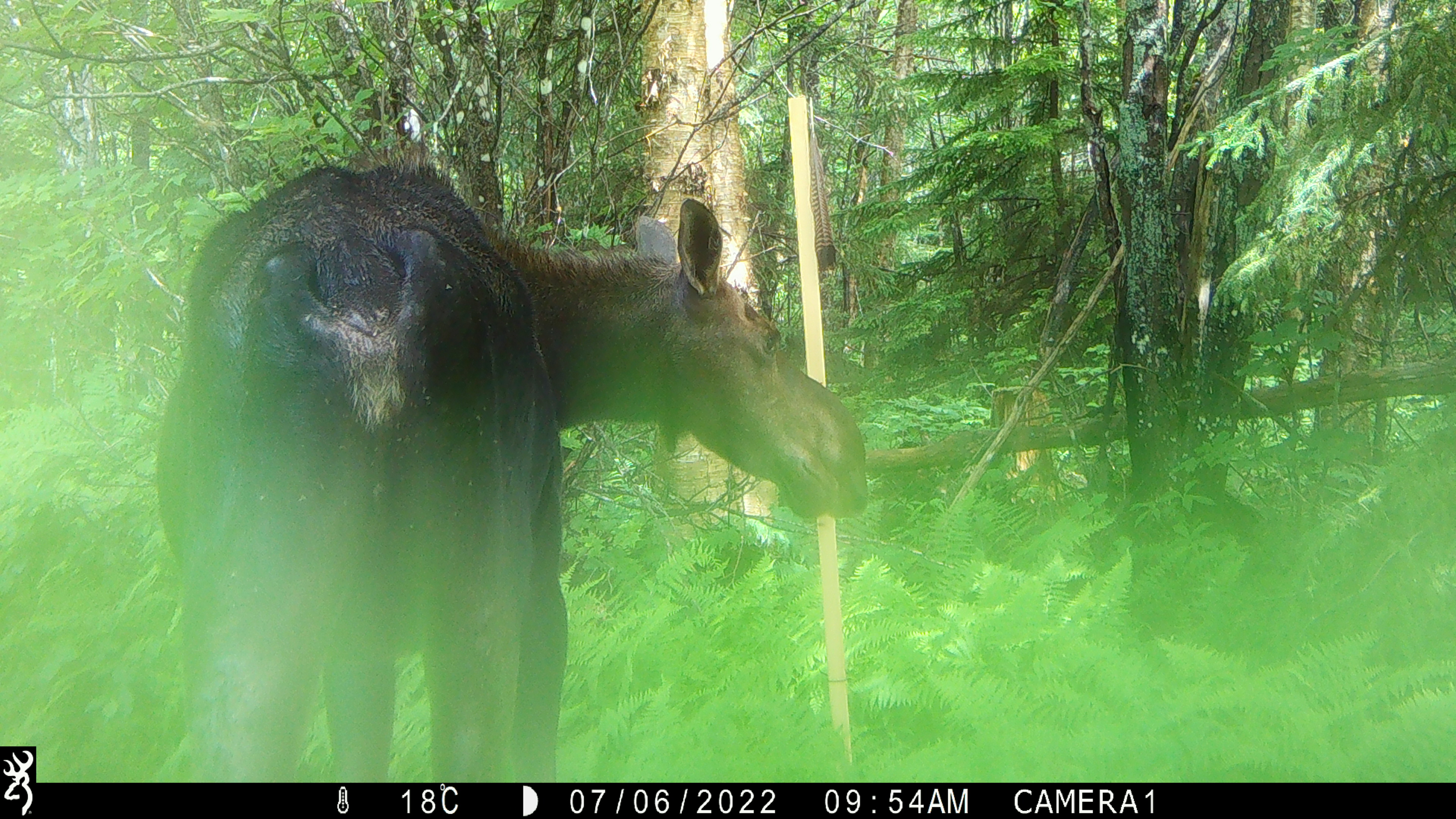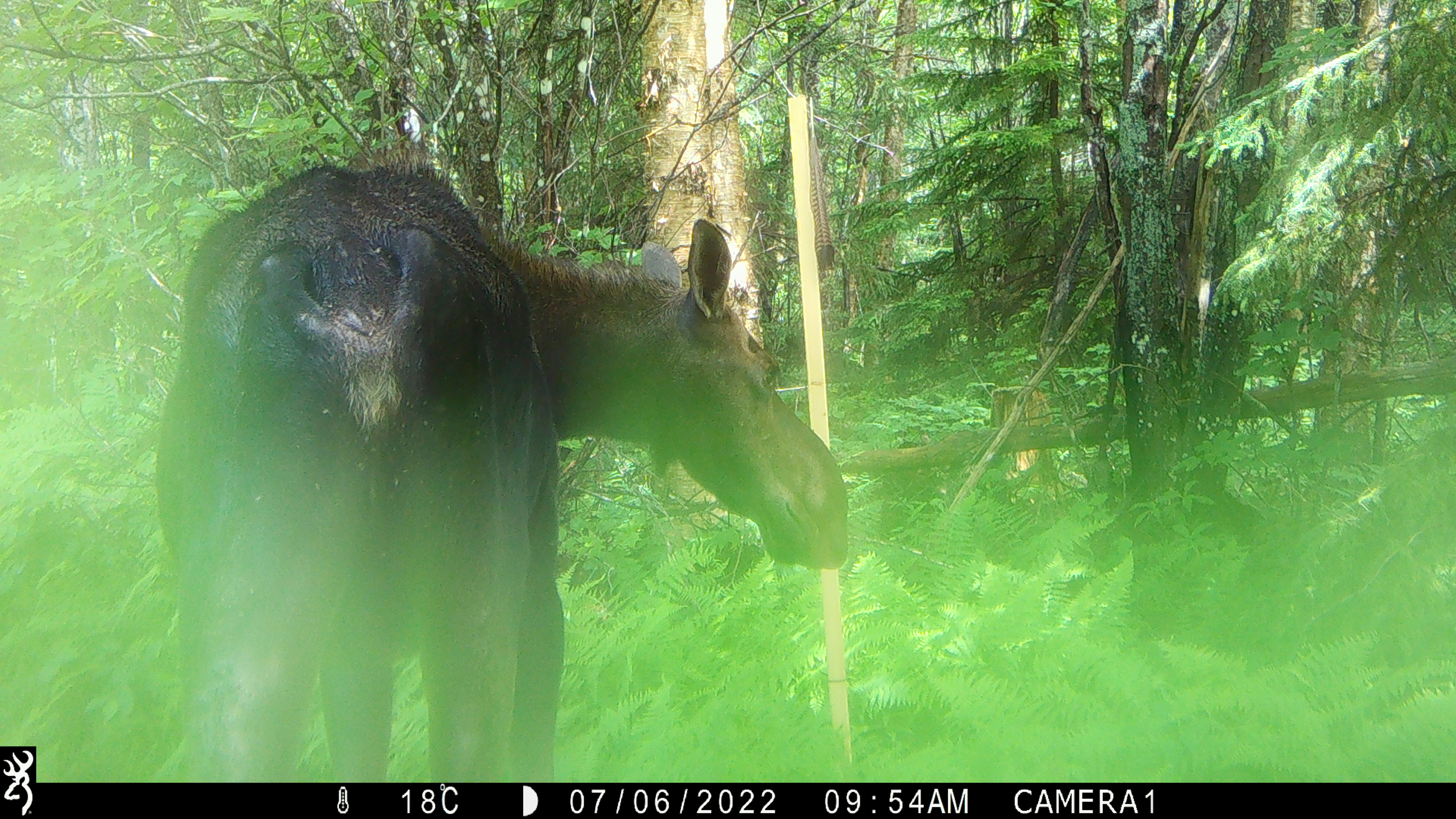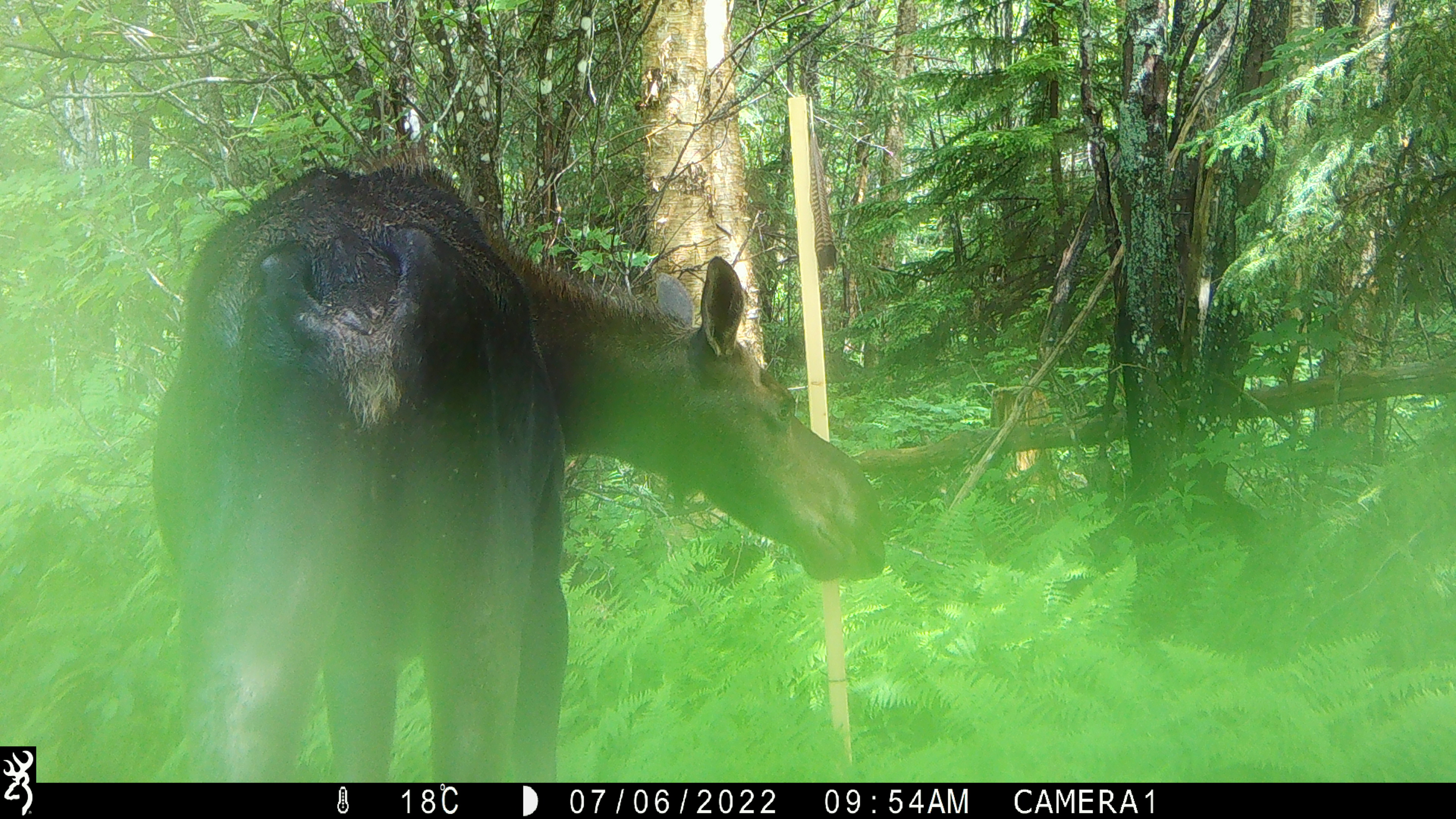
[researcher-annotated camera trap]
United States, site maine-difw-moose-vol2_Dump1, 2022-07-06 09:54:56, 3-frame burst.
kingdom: Animalia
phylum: Chordata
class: Mammalia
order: Artiodactyla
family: Cervidae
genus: Alces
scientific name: Alces alces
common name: moose